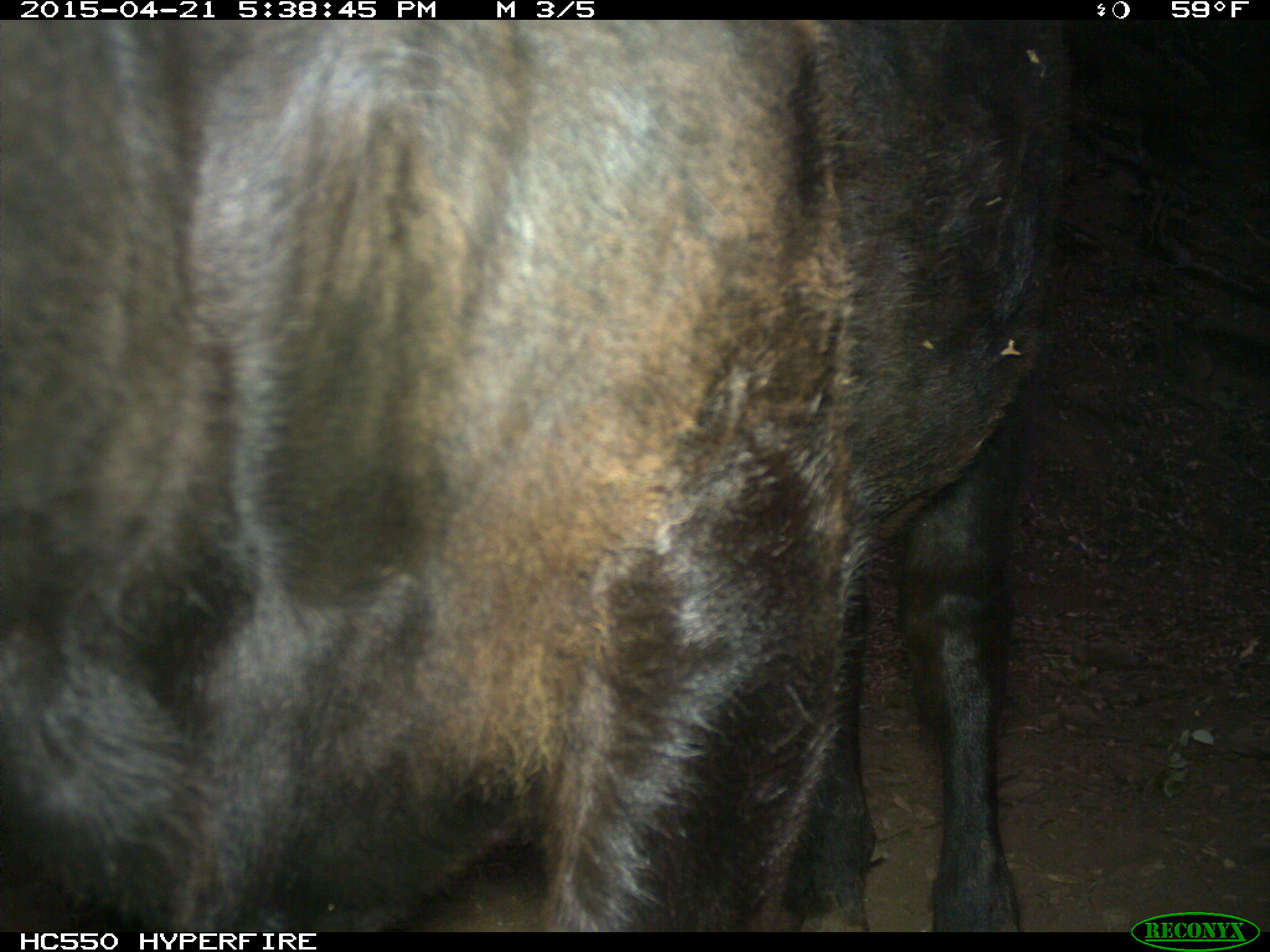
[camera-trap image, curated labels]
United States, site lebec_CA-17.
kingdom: Animalia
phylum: Chordata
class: Mammalia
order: Artiodactyla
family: Bovidae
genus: Bos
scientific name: Bos taurus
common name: domestic cow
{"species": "Bos taurus (domestic cow)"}